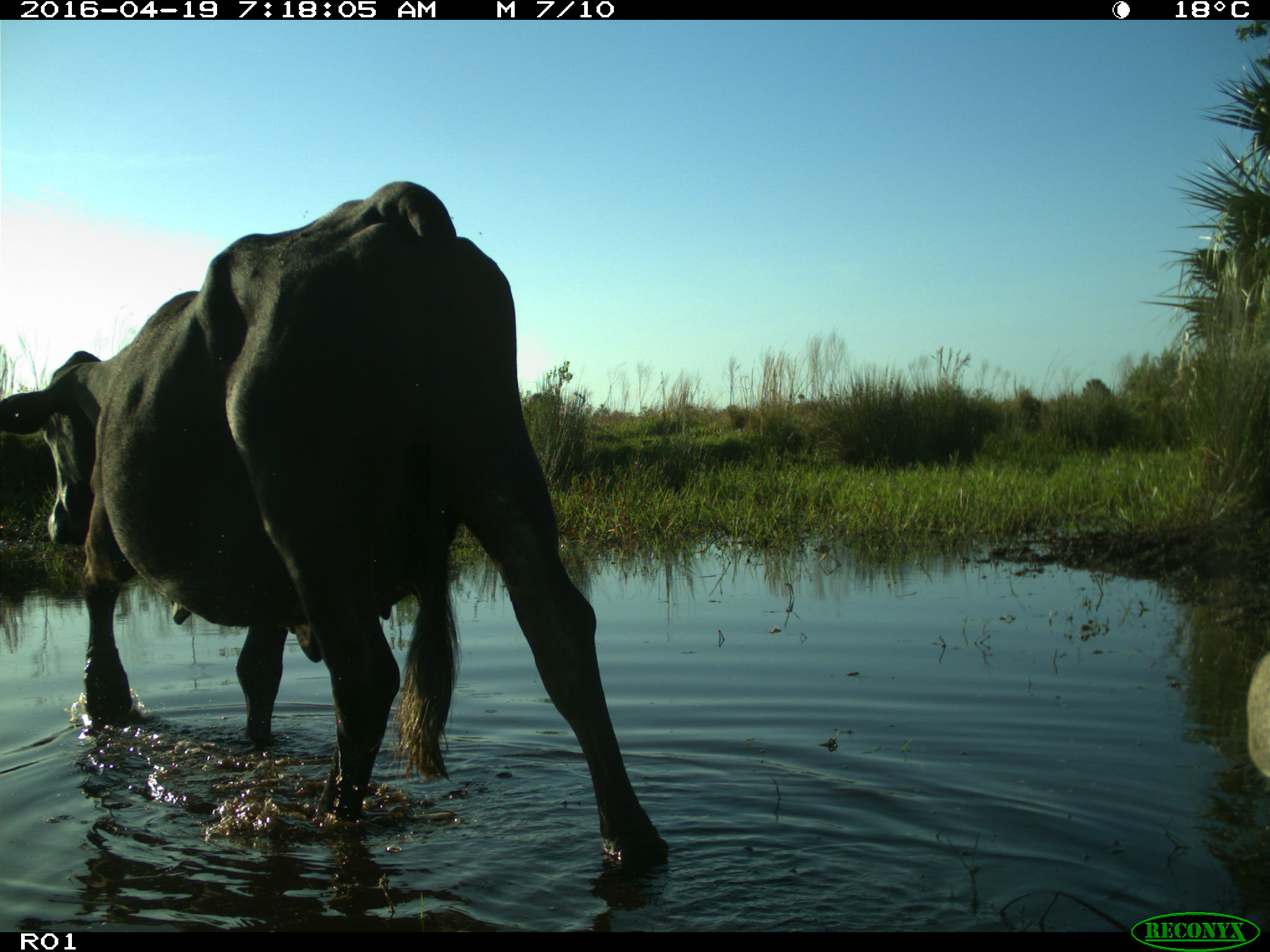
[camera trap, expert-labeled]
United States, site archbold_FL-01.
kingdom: Animalia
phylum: Chordata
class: Mammalia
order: Artiodactyla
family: Bovidae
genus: Bos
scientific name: Bos taurus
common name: domestic cow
Bos taurus (domestic cow).